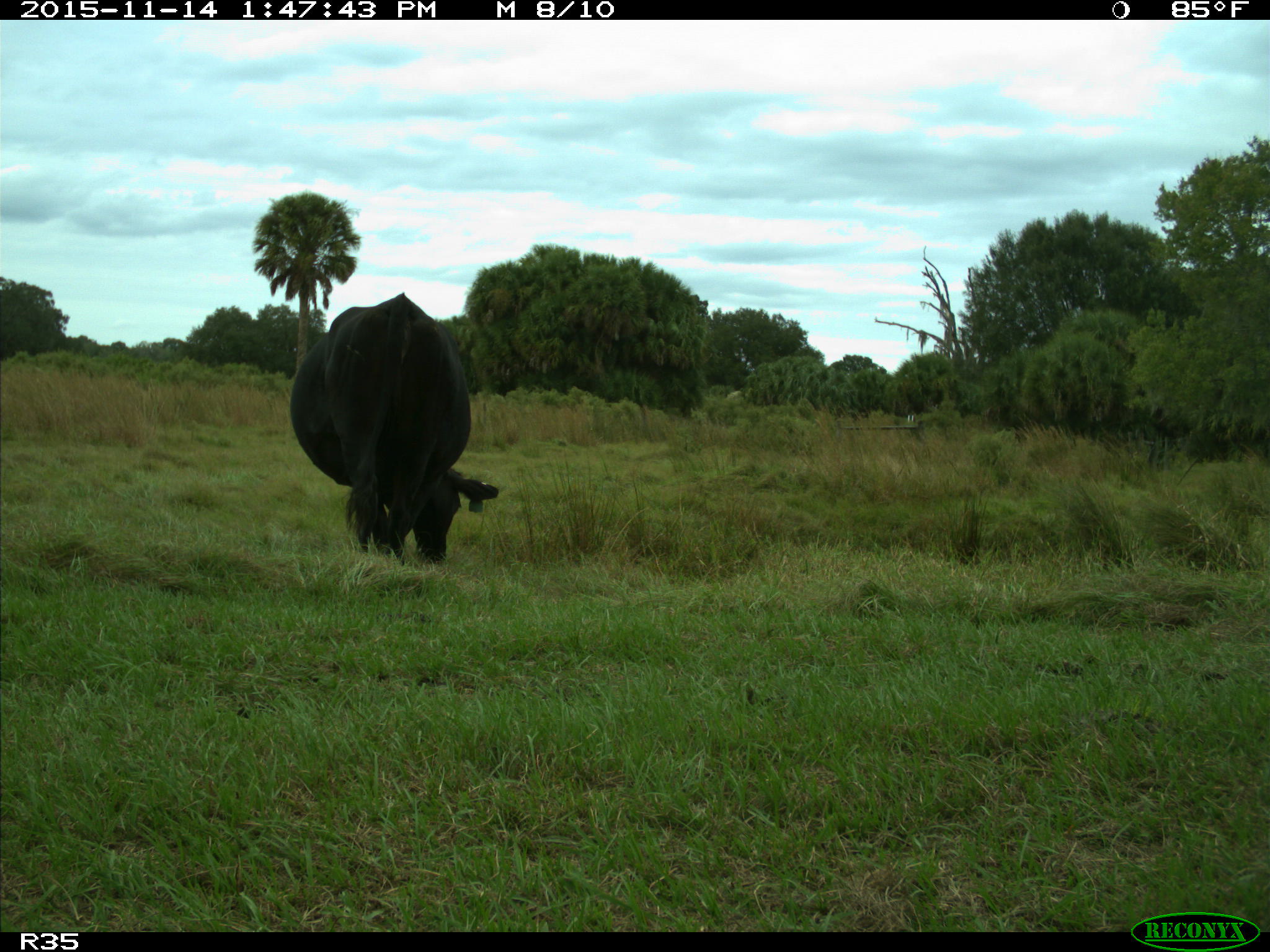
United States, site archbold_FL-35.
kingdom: Animalia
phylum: Chordata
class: Mammalia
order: Artiodactyla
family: Bovidae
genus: Bos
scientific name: Bos taurus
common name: domestic cow